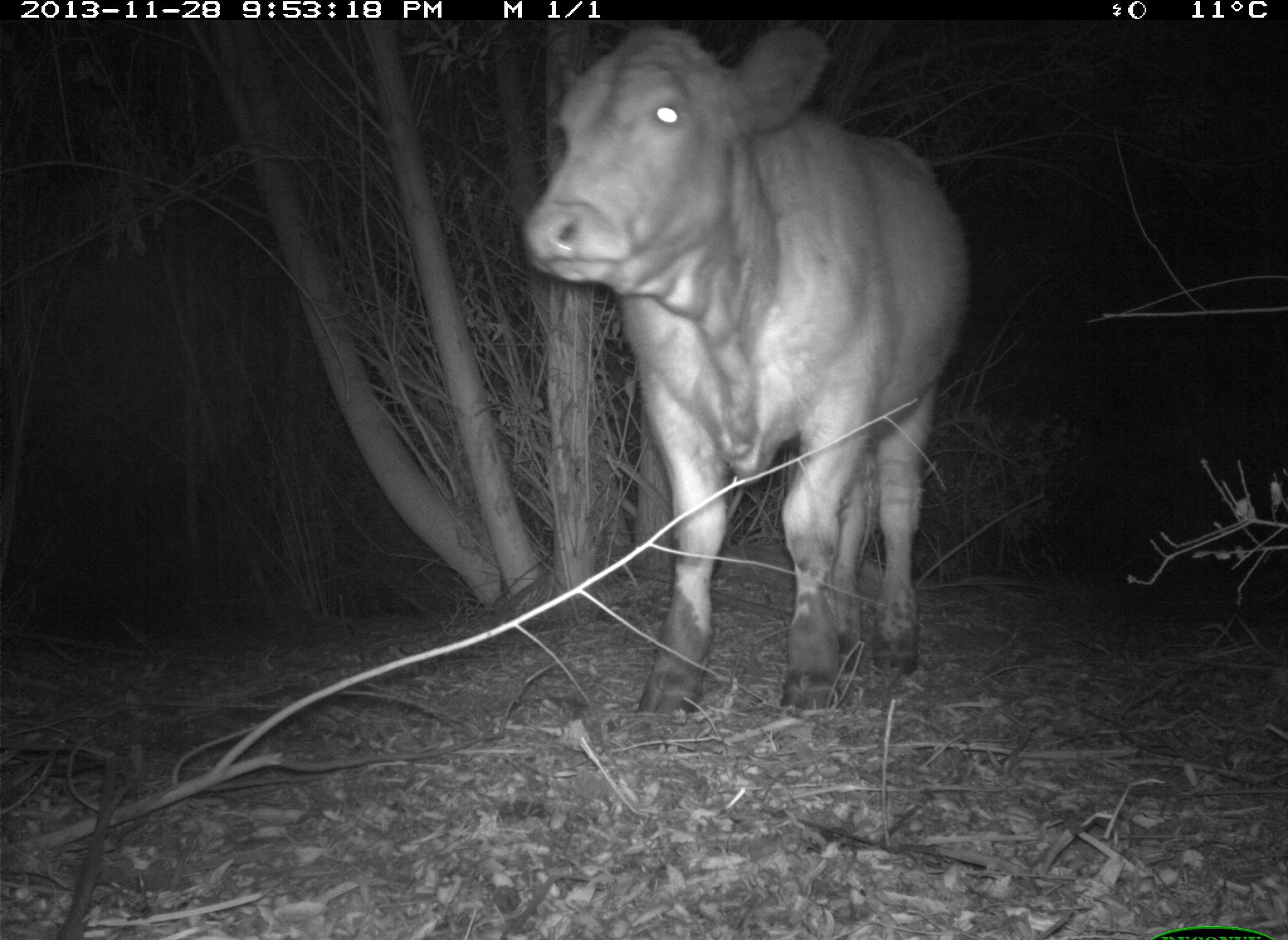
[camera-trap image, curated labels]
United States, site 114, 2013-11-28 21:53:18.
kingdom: Animalia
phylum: Chordata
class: Mammalia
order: Artiodactyla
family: Bovidae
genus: Bos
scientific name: Bos taurus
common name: cow